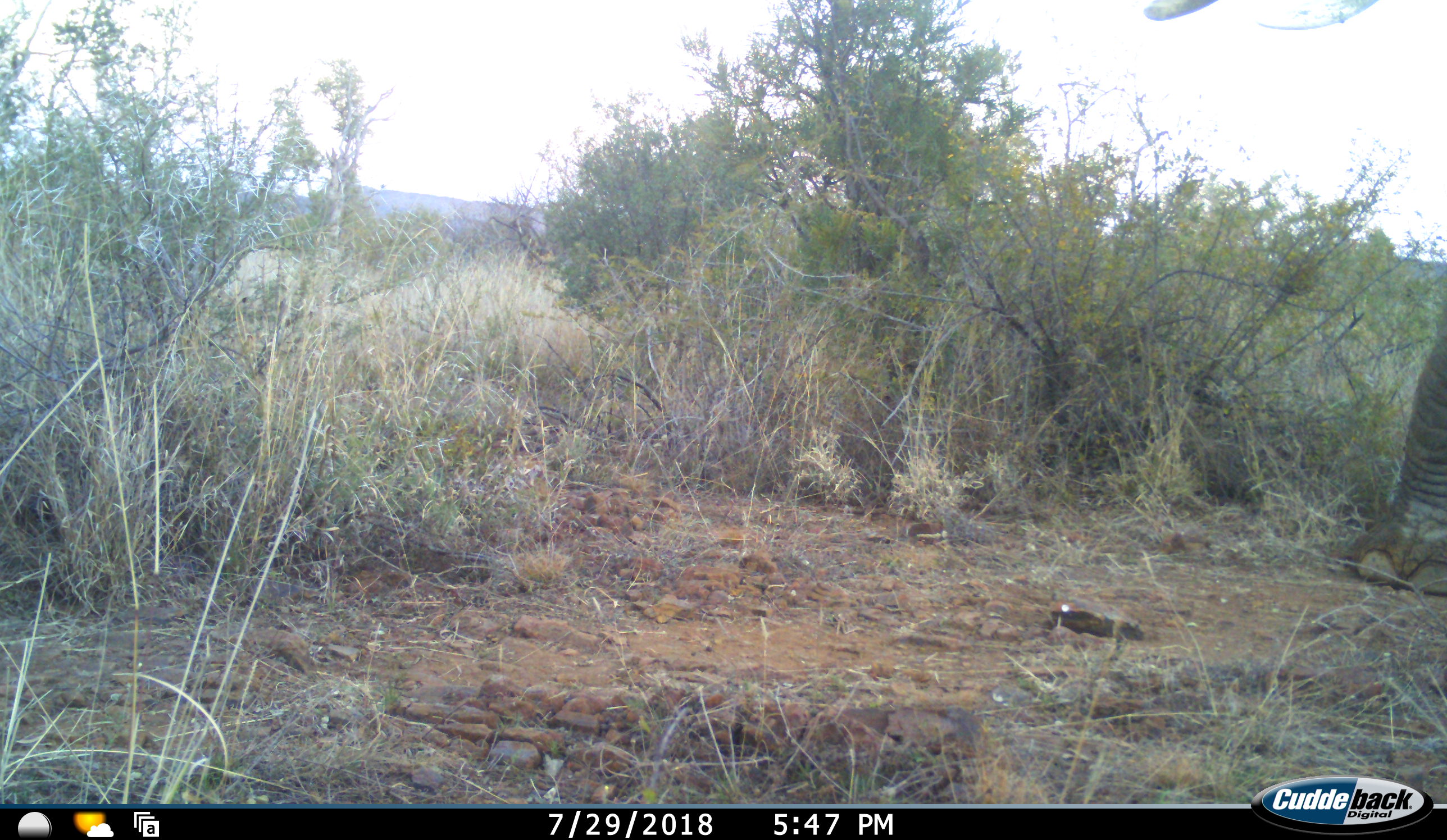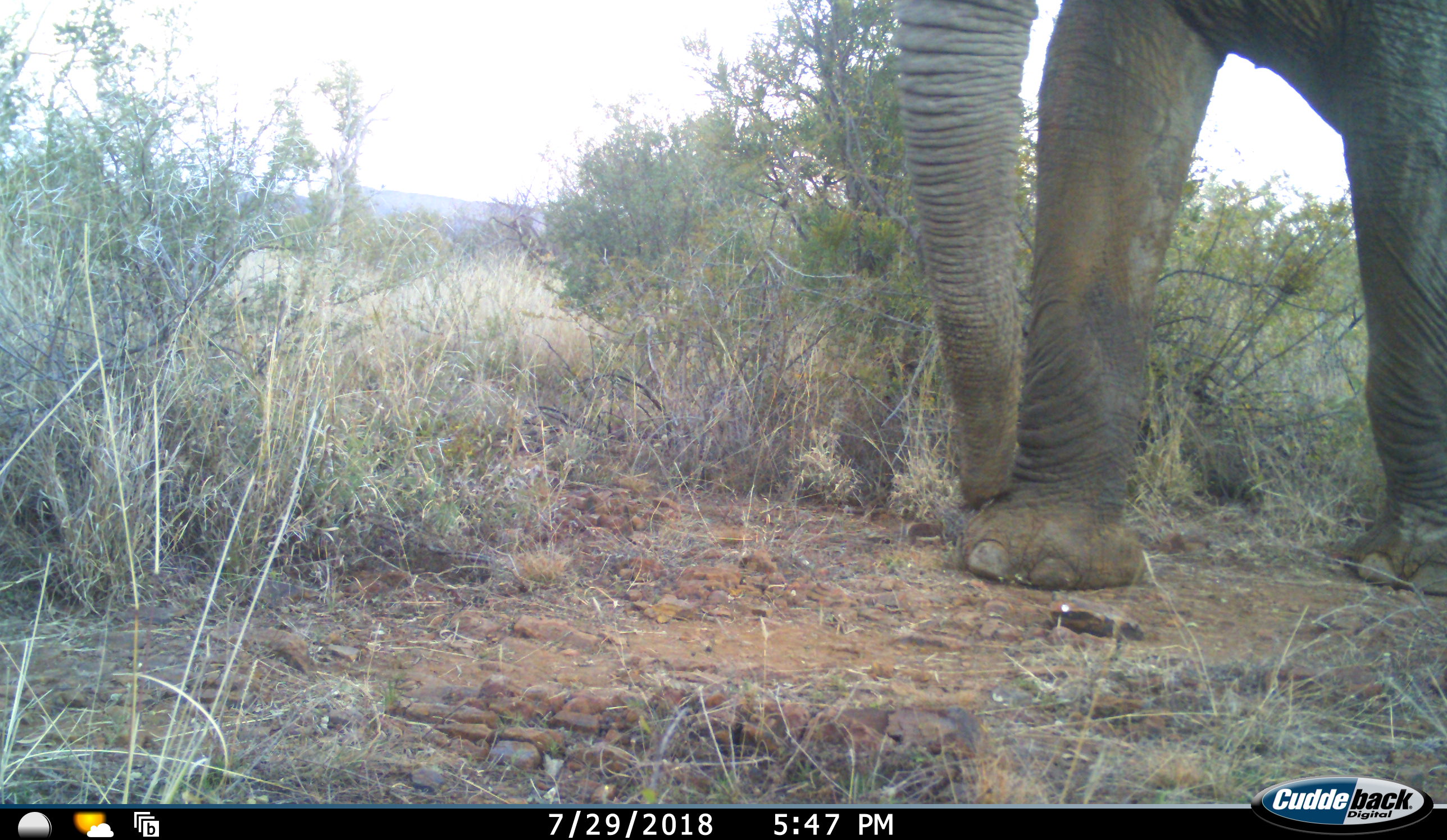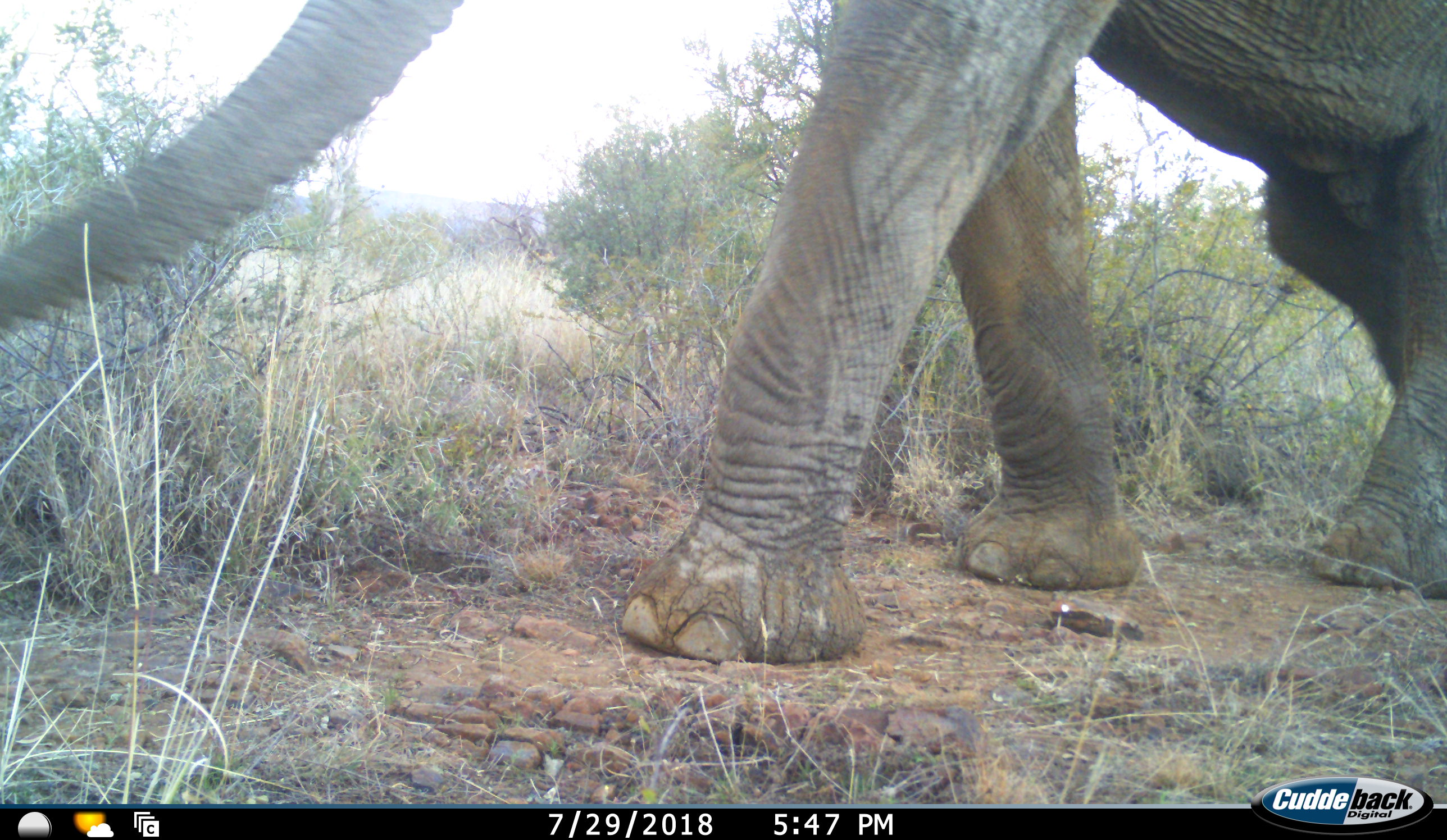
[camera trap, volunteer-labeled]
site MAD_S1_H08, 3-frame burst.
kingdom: Animalia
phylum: Chordata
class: Mammalia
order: Proboscidea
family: Elephantidae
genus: Loxodonta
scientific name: Loxodonta africana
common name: african bush elephant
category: elephant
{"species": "elephant (african bush elephant) (Loxodonta africana)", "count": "1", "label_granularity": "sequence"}